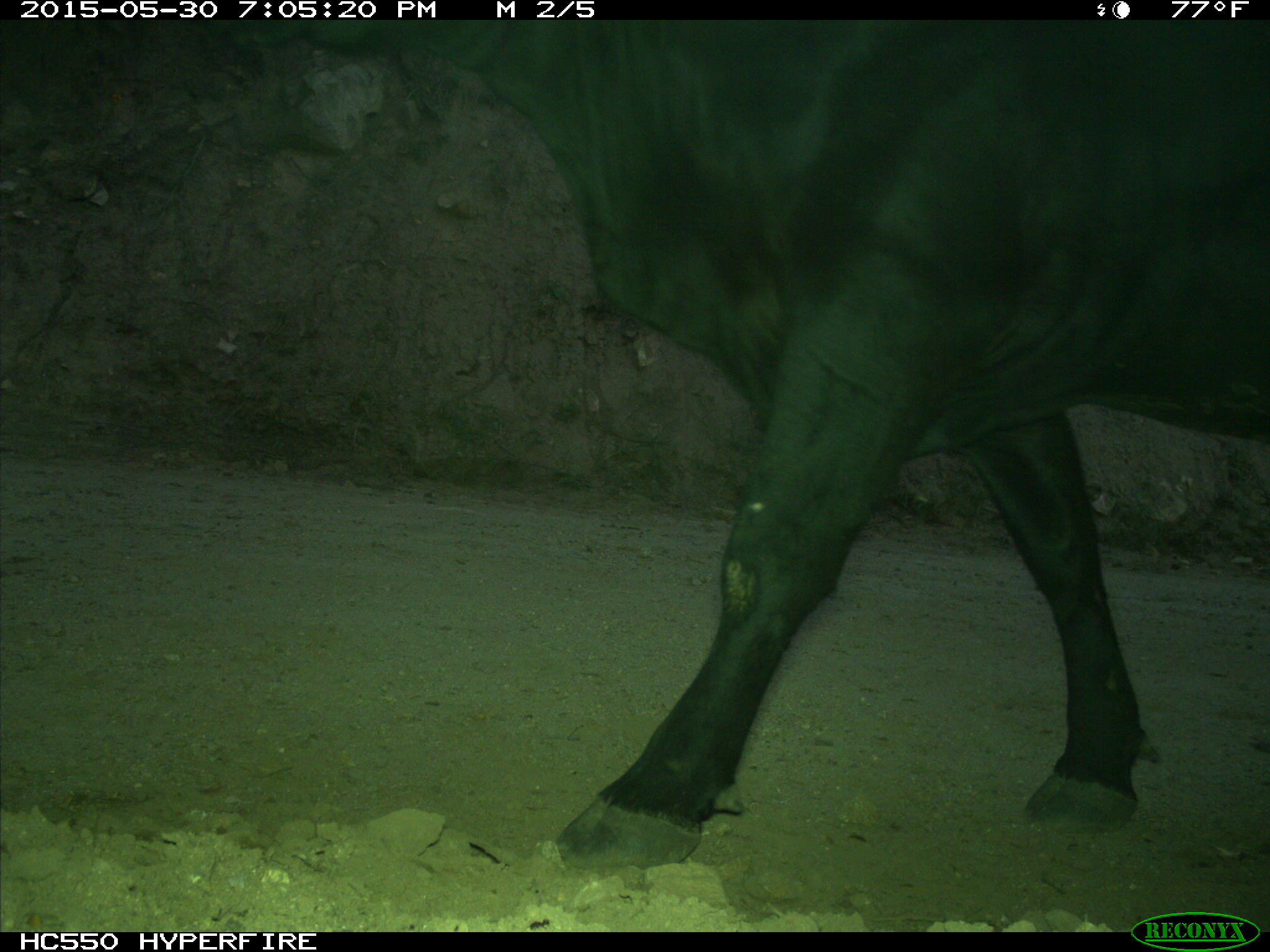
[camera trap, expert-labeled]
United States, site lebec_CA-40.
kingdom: Animalia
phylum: Chordata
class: Mammalia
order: Artiodactyla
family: Bovidae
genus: Bos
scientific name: Bos taurus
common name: domestic cow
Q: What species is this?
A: Bos taurus (domestic cow).